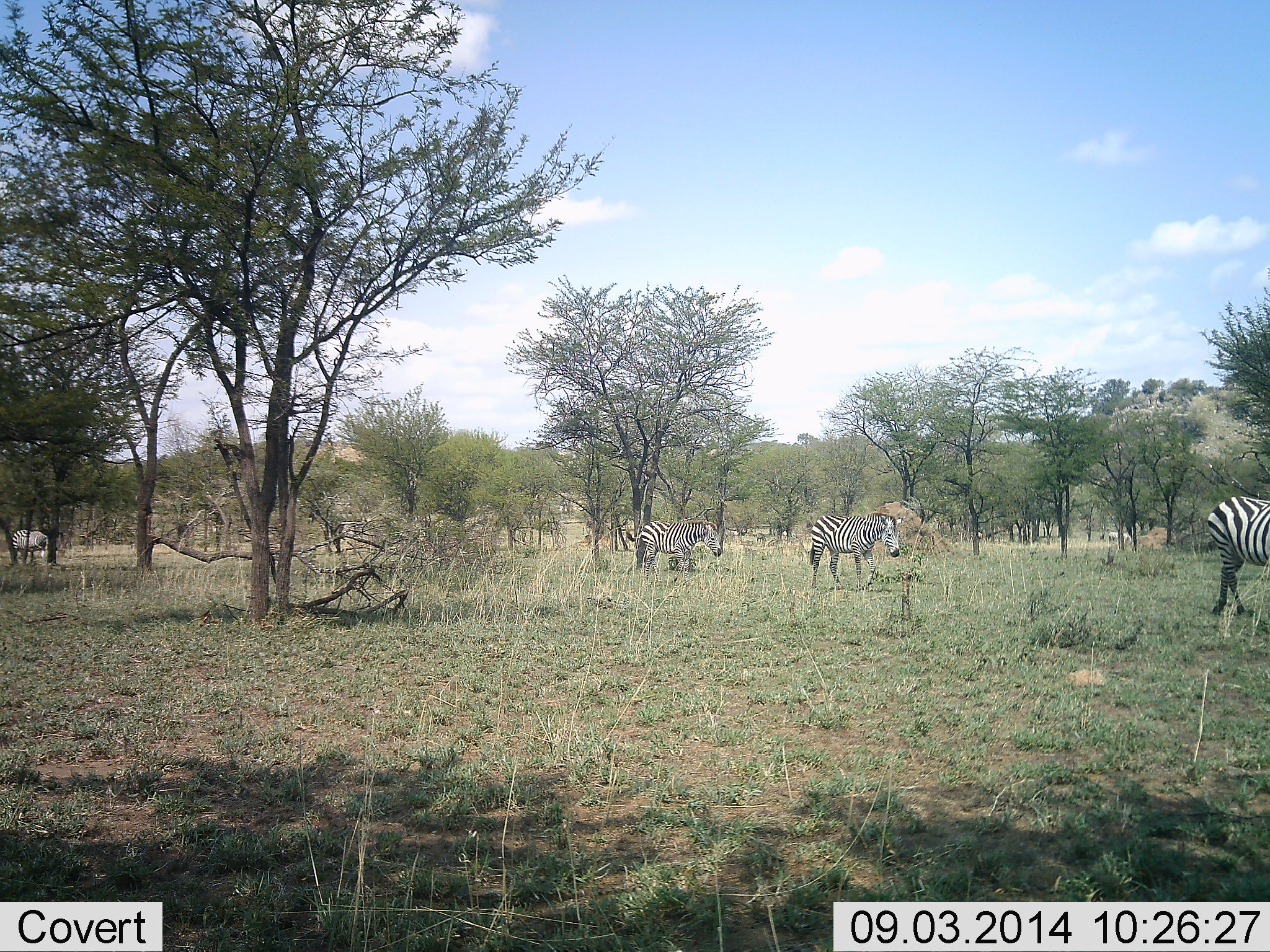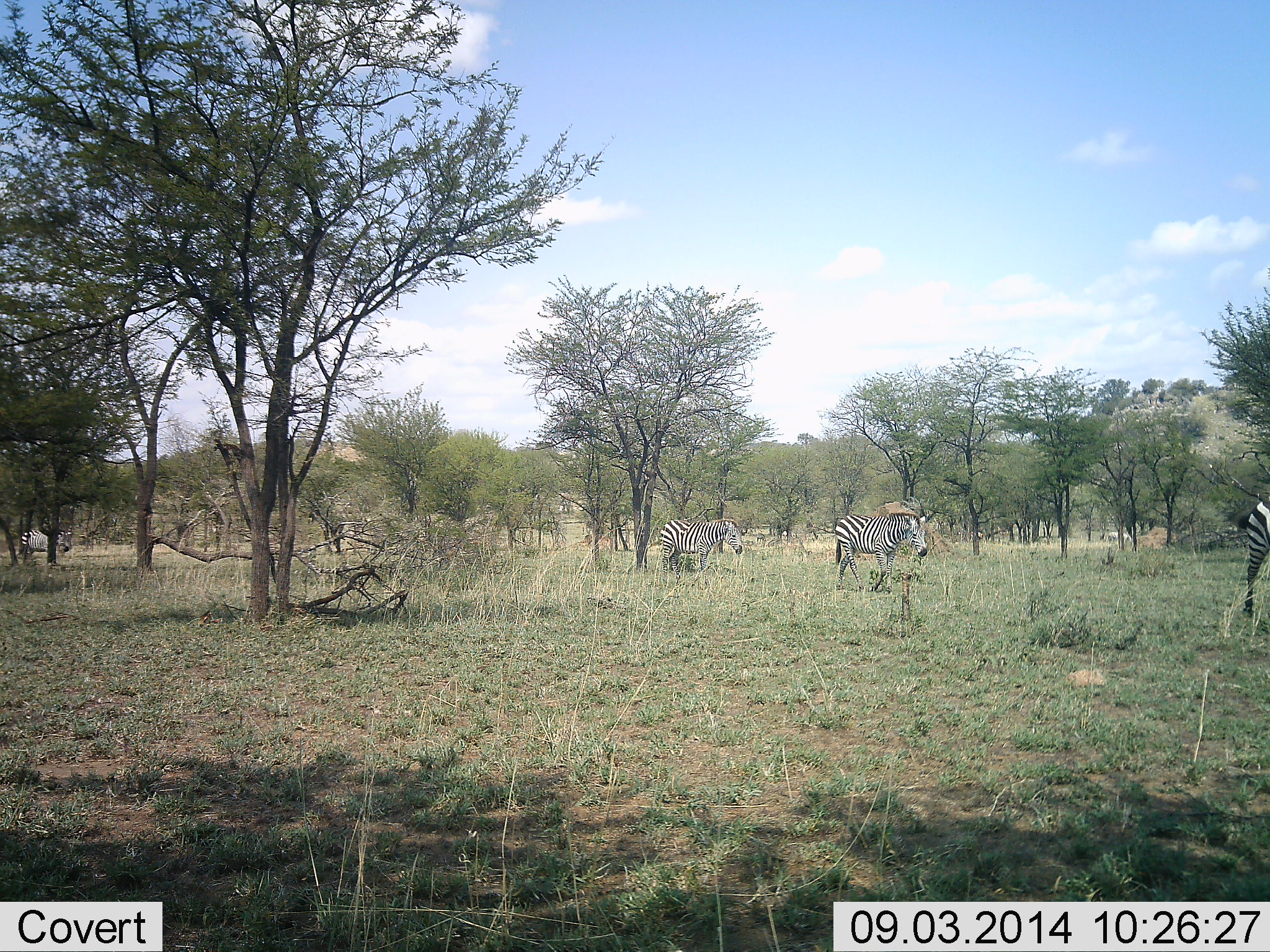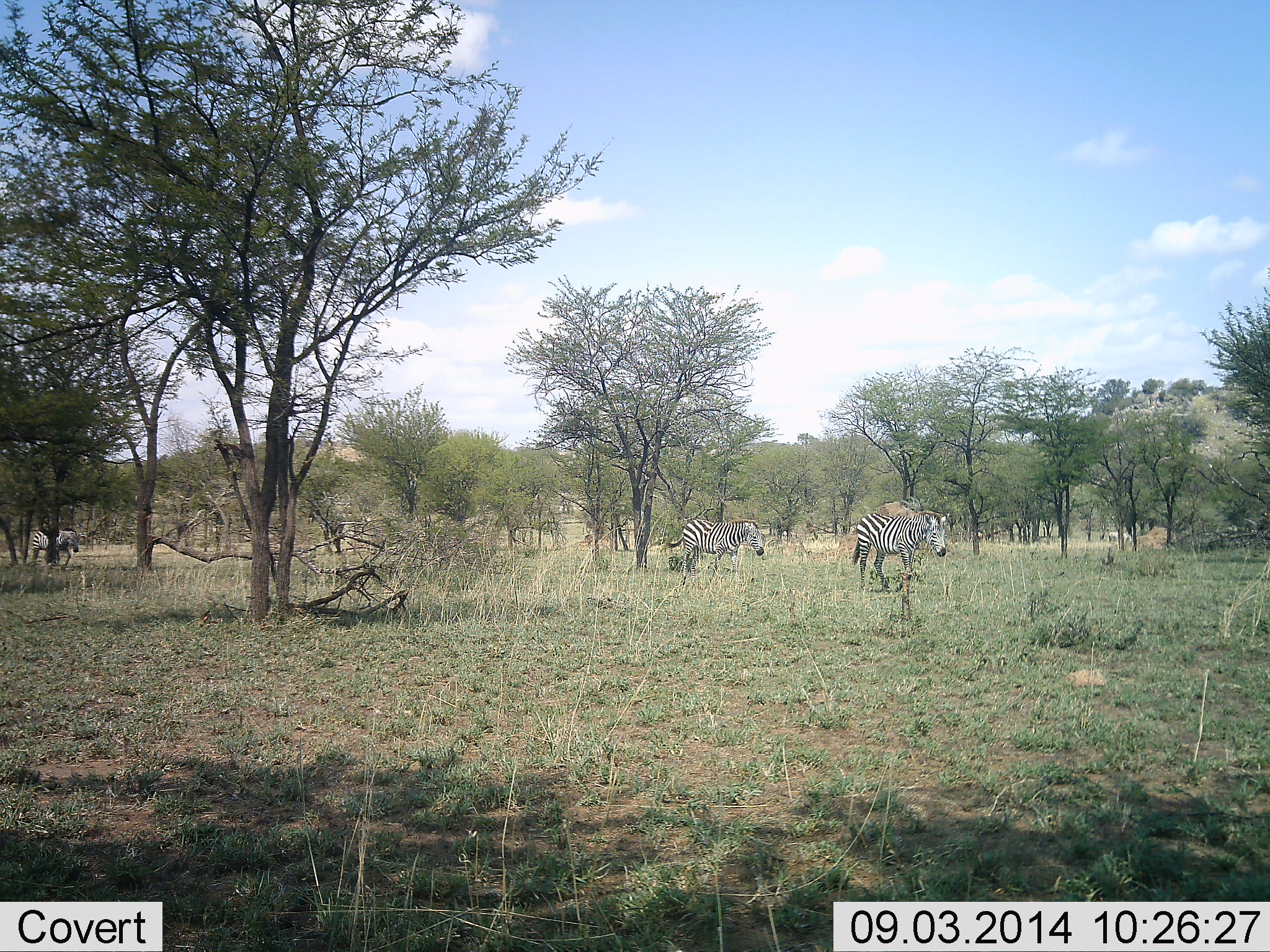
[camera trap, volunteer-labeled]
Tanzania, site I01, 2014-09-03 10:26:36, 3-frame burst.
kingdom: Animalia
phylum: Chordata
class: Mammalia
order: Perissodactyla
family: Equidae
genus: Equus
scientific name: Equus quagga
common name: plains zebra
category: zebra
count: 4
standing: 10%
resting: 0%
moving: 90%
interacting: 0%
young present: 0%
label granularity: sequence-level